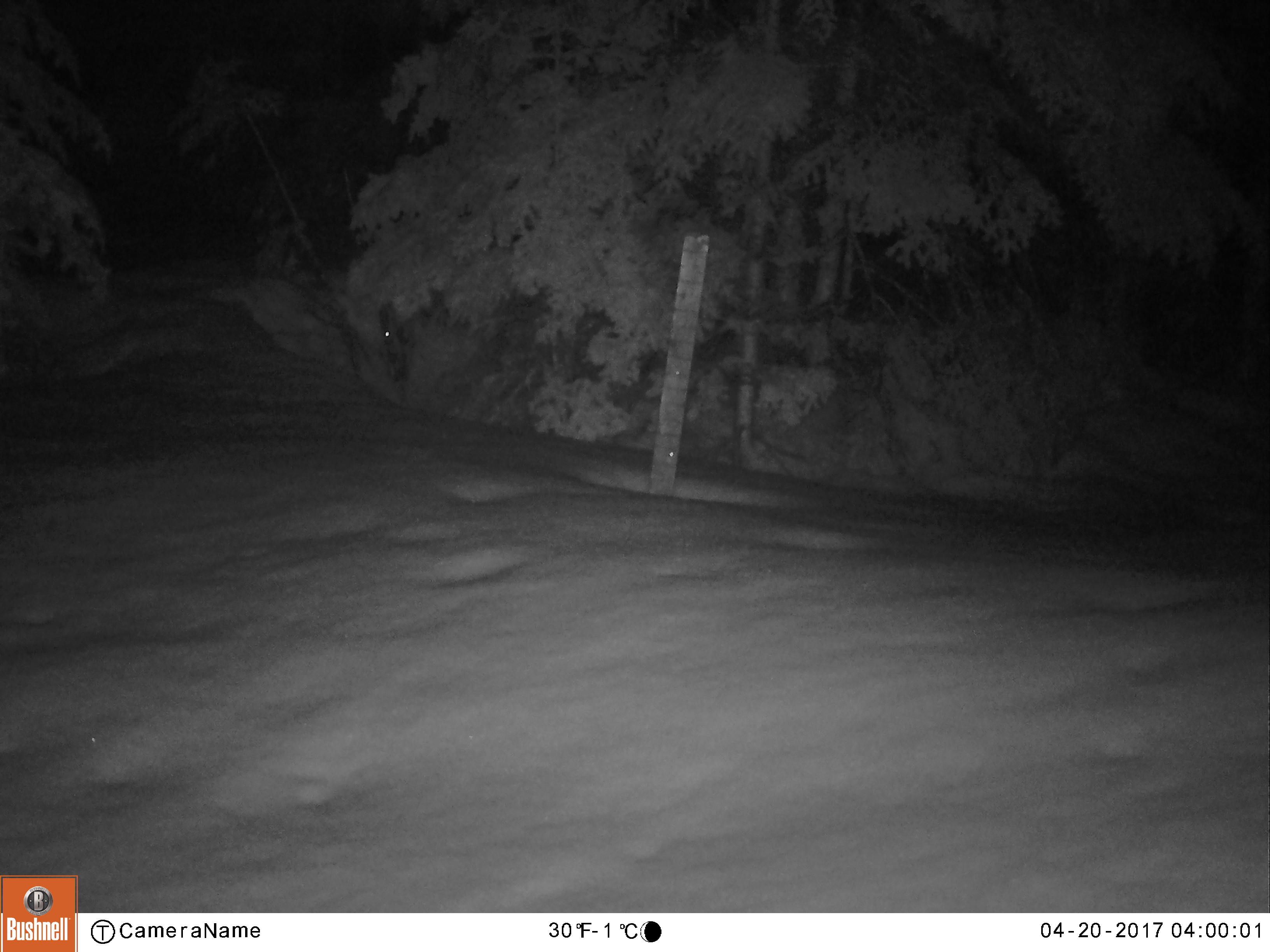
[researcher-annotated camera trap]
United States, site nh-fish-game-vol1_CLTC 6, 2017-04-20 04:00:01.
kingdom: Animalia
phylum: Chordata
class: Mammalia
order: Artiodactyla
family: Cervidae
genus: Odocoileus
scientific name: Odocoileus virginianus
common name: white-tailed deer